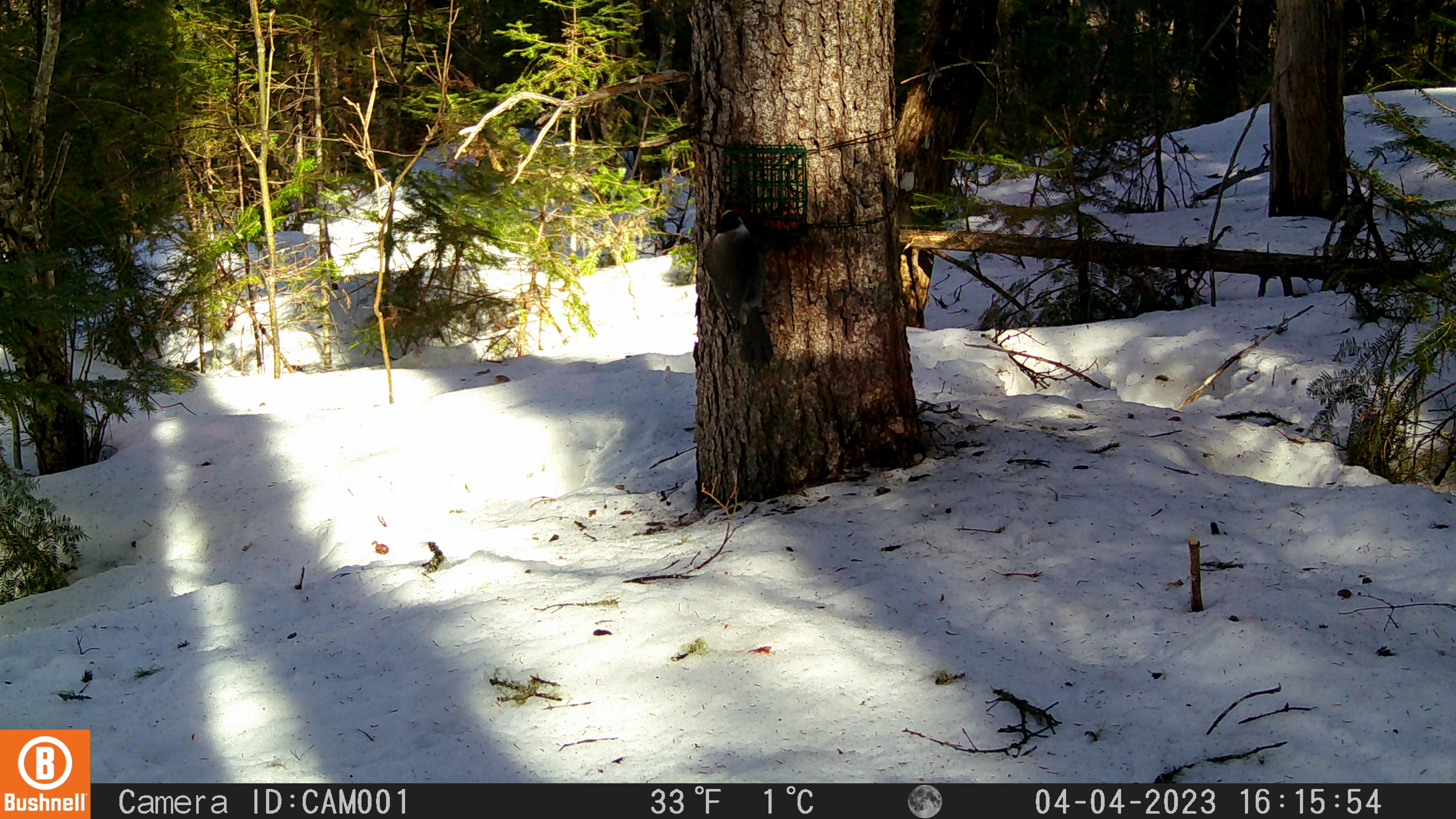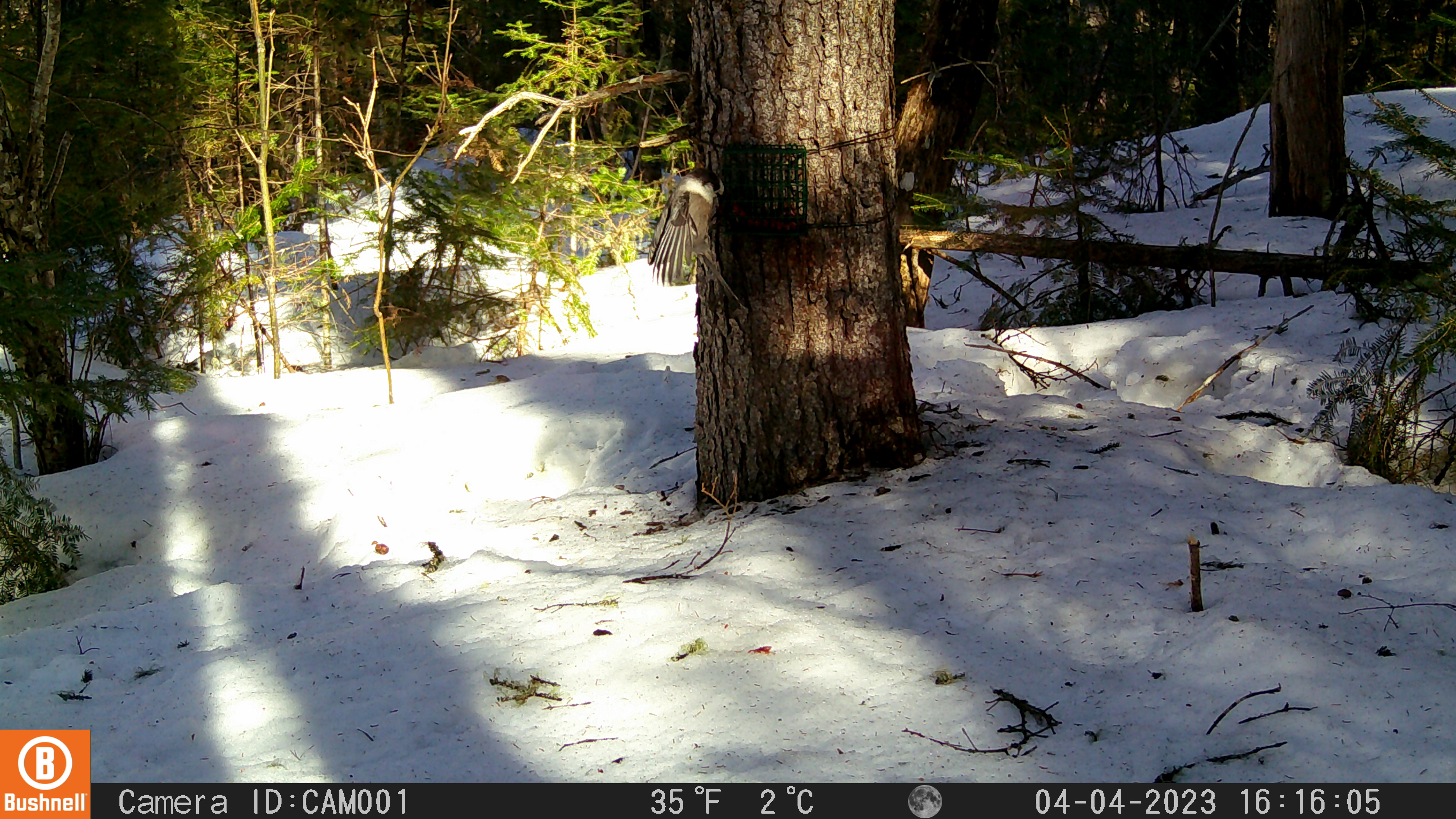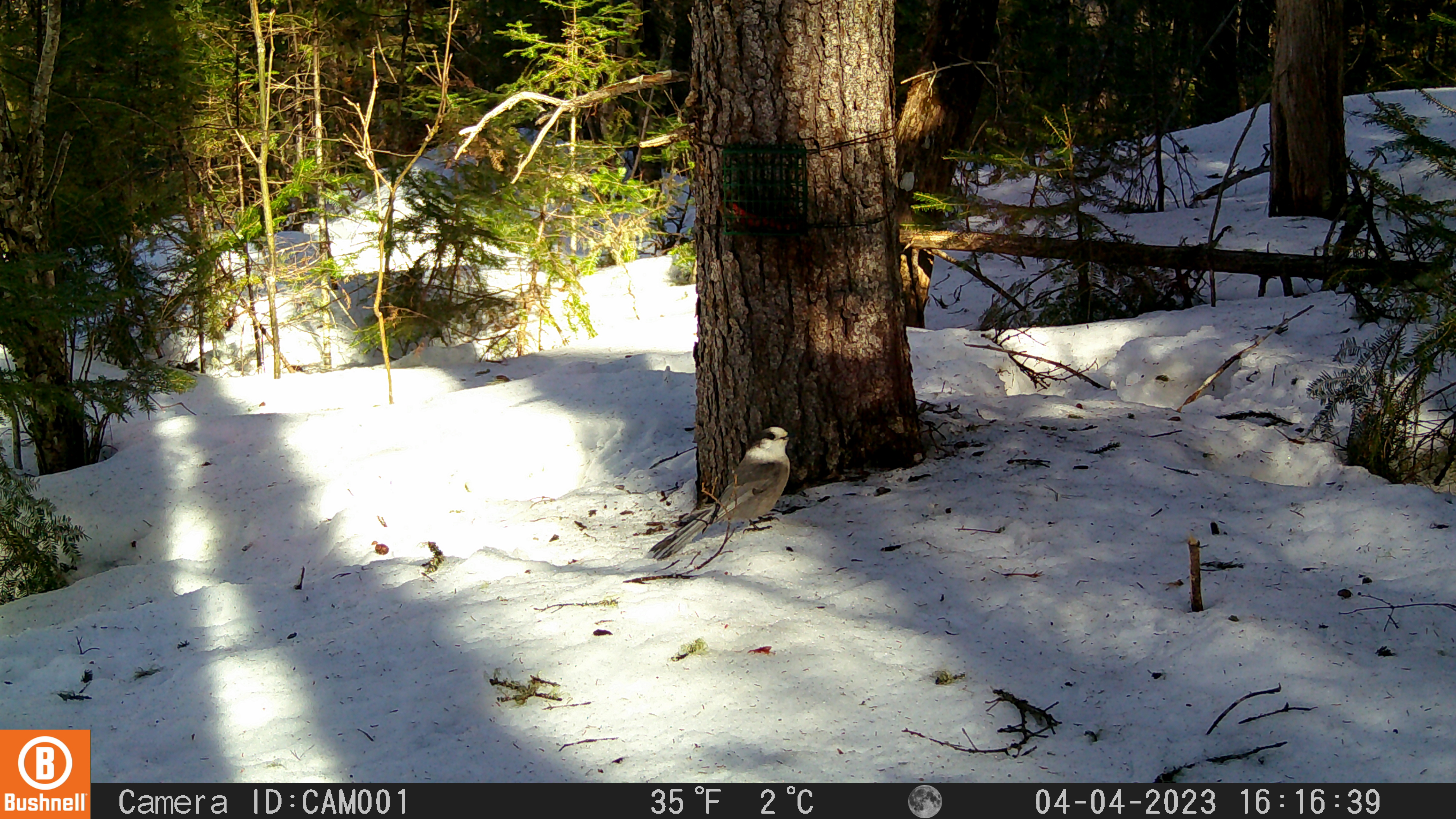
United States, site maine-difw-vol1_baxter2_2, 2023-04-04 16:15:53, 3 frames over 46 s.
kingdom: Animalia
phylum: Chordata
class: Aves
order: Passeriformes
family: Corvidae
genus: Perisoreus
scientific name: Perisoreus canadensis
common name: canada jay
Canada jay (Perisoreus canadensis).